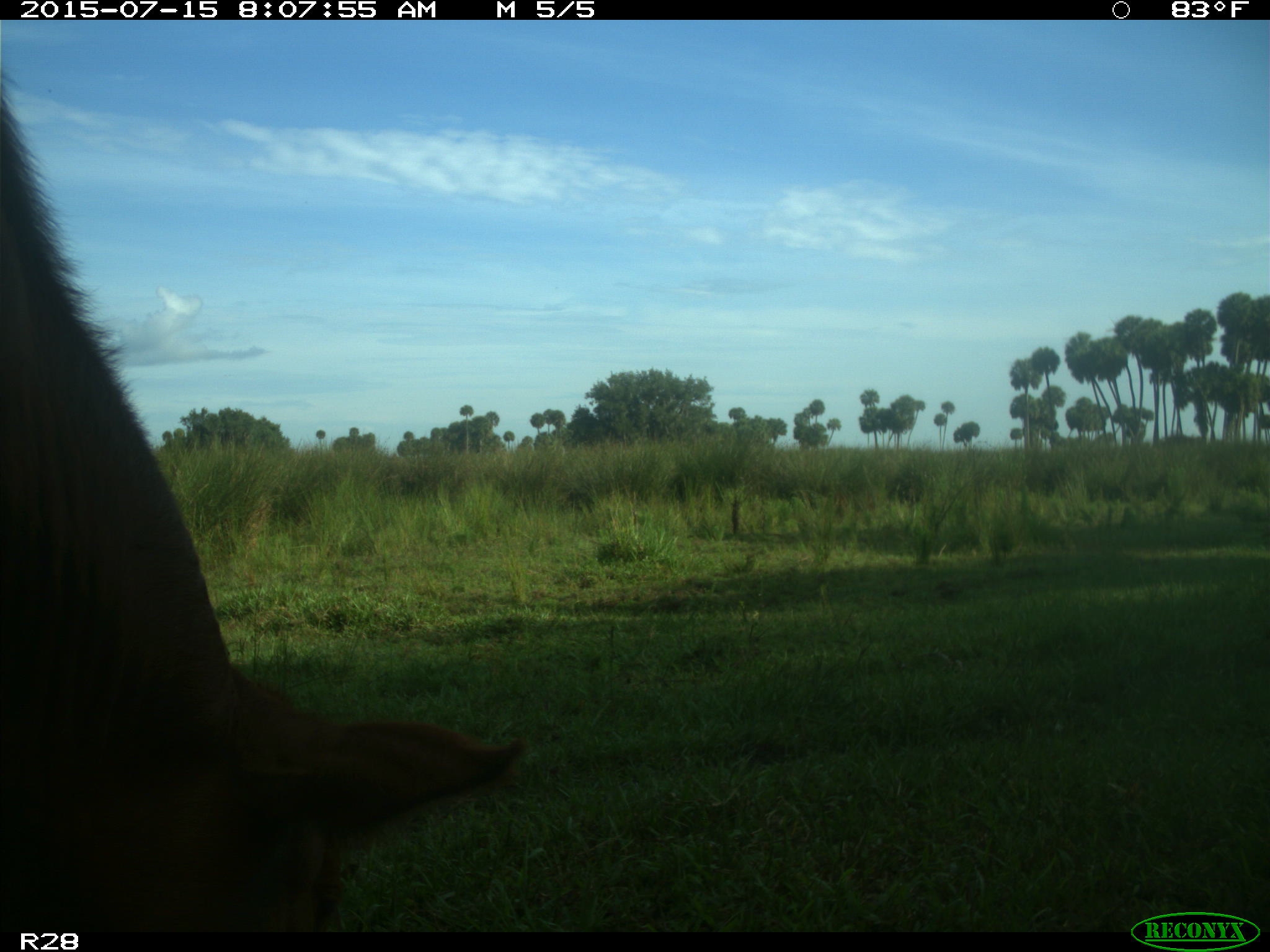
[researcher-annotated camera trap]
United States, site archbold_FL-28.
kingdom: Animalia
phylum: Chordata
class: Mammalia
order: Artiodactyla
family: Bovidae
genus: Bos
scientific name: Bos taurus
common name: domestic cow